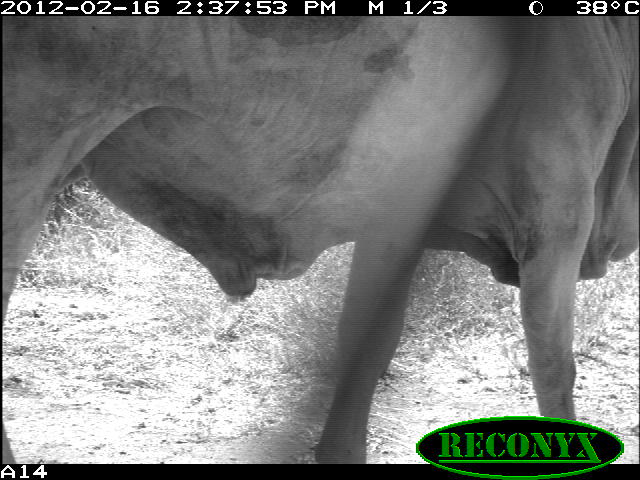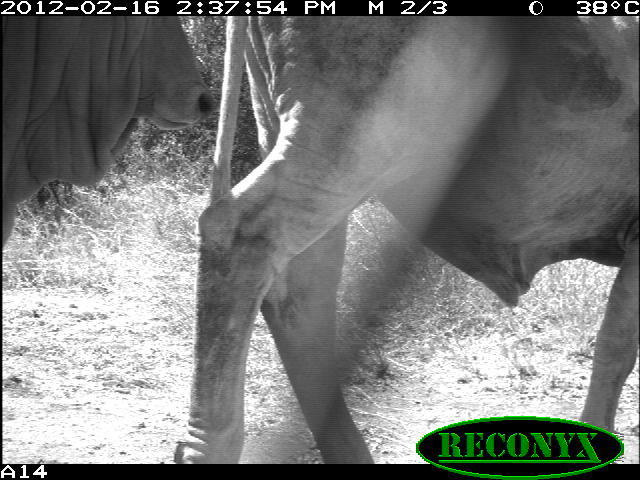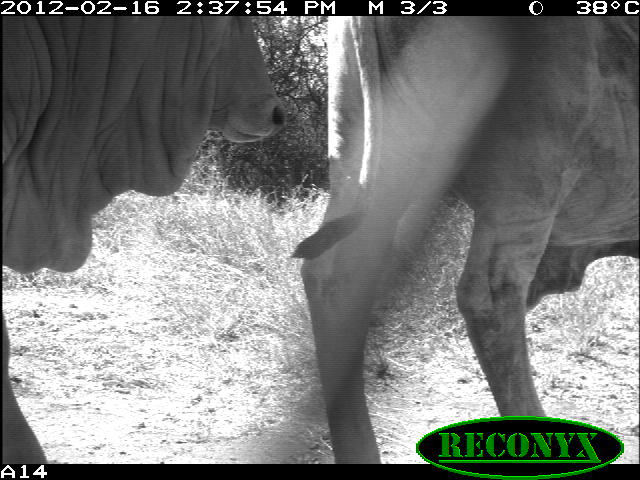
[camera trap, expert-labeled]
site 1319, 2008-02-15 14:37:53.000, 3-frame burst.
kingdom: Animalia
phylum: Chordata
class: Mammalia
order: Artiodactyla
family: Bovidae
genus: Bos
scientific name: Bos taurus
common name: domestic cattle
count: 1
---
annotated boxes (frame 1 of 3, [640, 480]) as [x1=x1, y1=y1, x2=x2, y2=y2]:
bos taurus: [x1=1, y1=15, x2=638, y2=463]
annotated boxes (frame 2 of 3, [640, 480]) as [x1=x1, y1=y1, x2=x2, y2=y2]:
bos taurus: [x1=172, y1=16, x2=640, y2=463]; [x1=0, y1=13, x2=216, y2=247]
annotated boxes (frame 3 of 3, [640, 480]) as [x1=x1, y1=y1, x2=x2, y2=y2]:
bos taurus: [x1=288, y1=15, x2=638, y2=464]; [x1=2, y1=15, x2=287, y2=463]